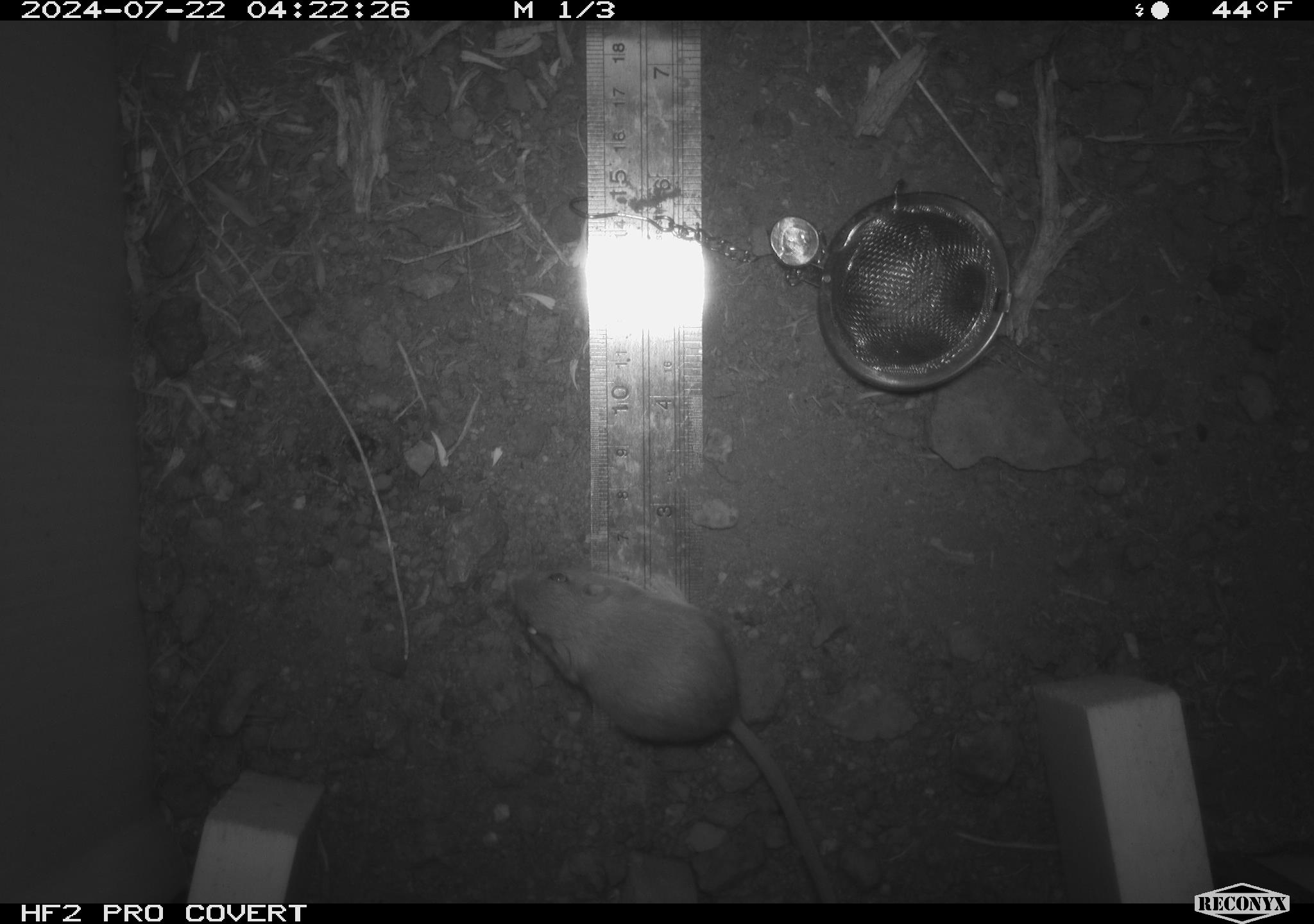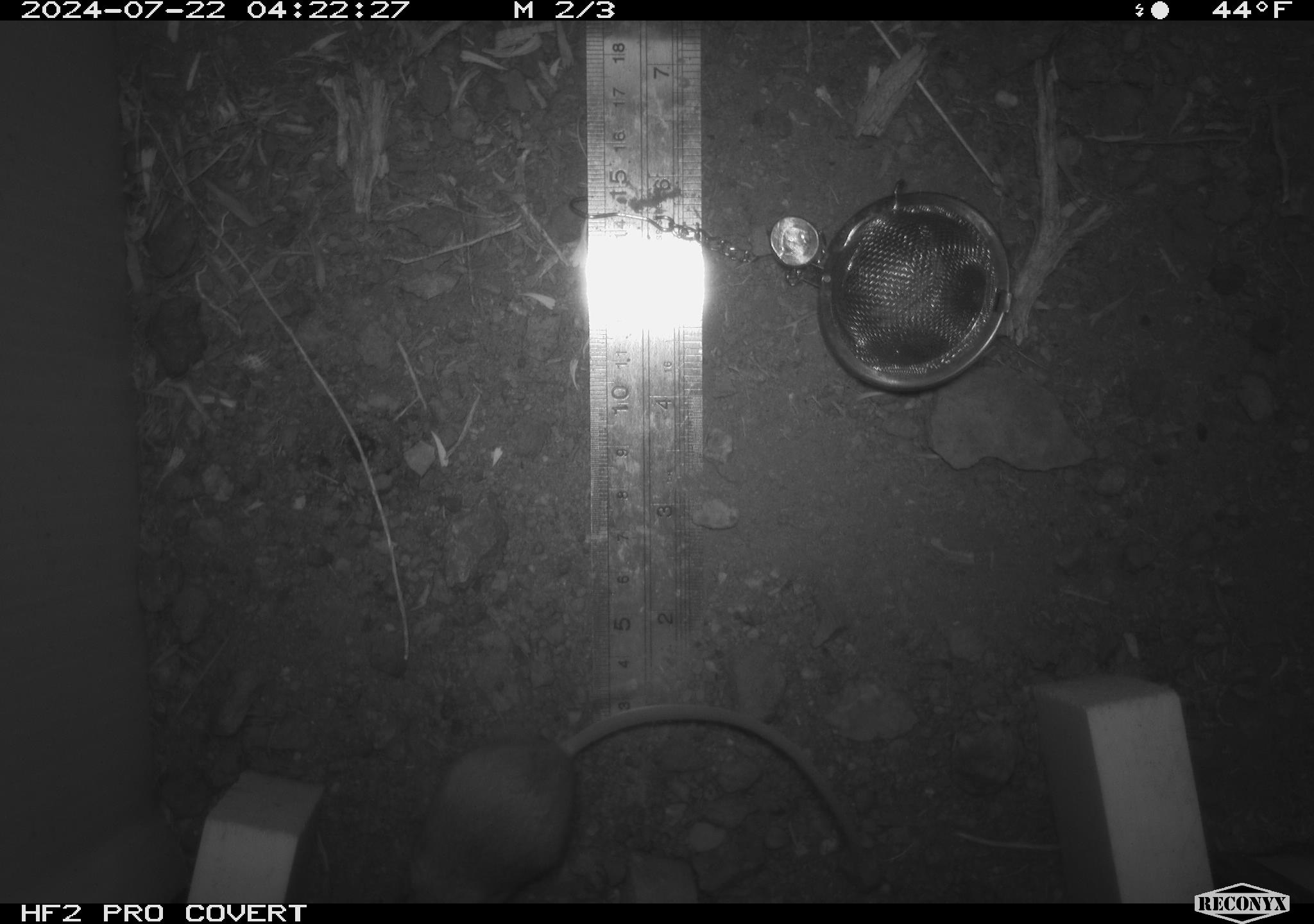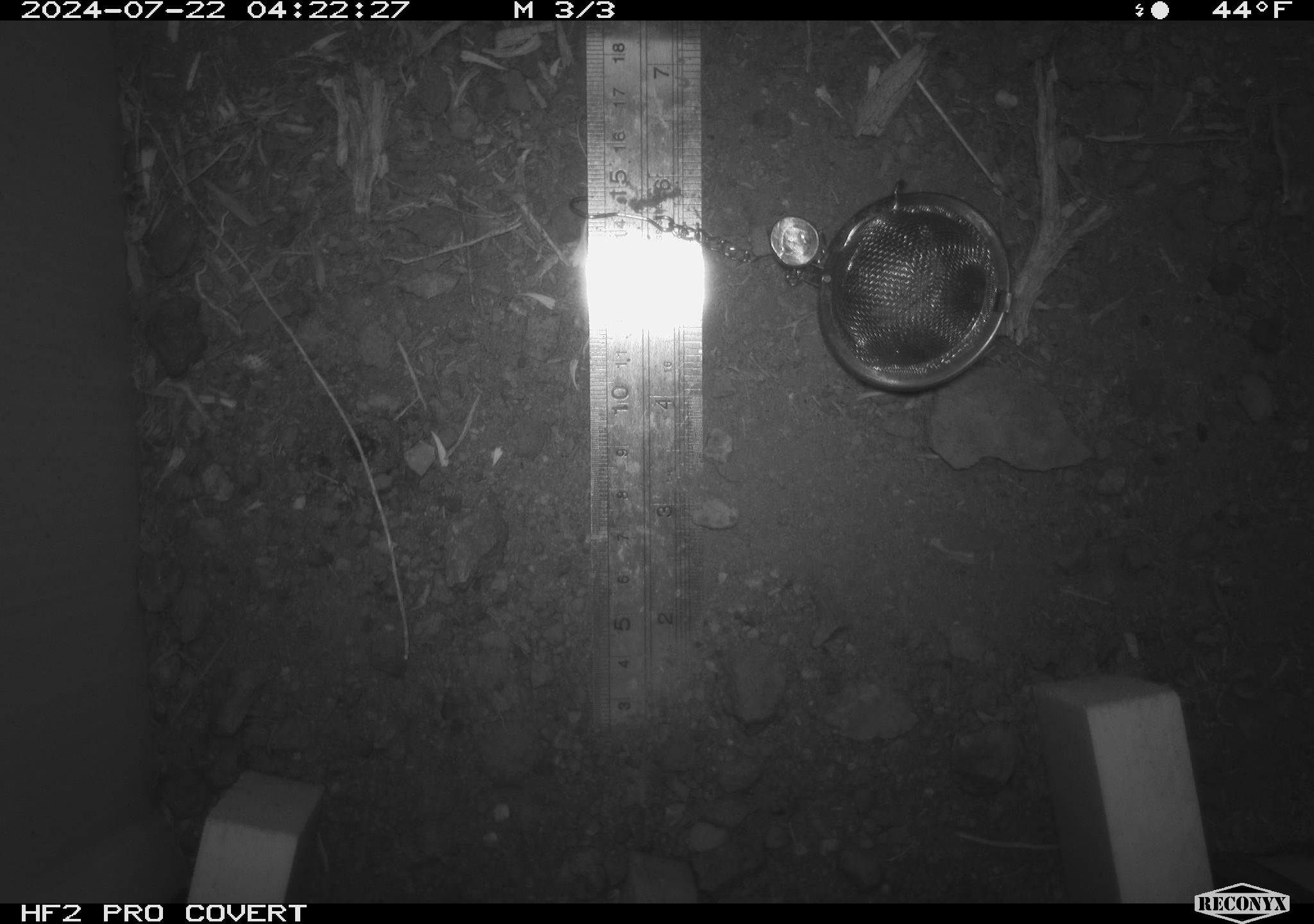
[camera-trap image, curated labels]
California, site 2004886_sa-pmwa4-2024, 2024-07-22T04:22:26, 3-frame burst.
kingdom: Animalia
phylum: Chordata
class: Mammalia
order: Rodentia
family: Heteromyidae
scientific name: Heteromyidae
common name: kangaroo rats and pocket mice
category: heteromyidae family